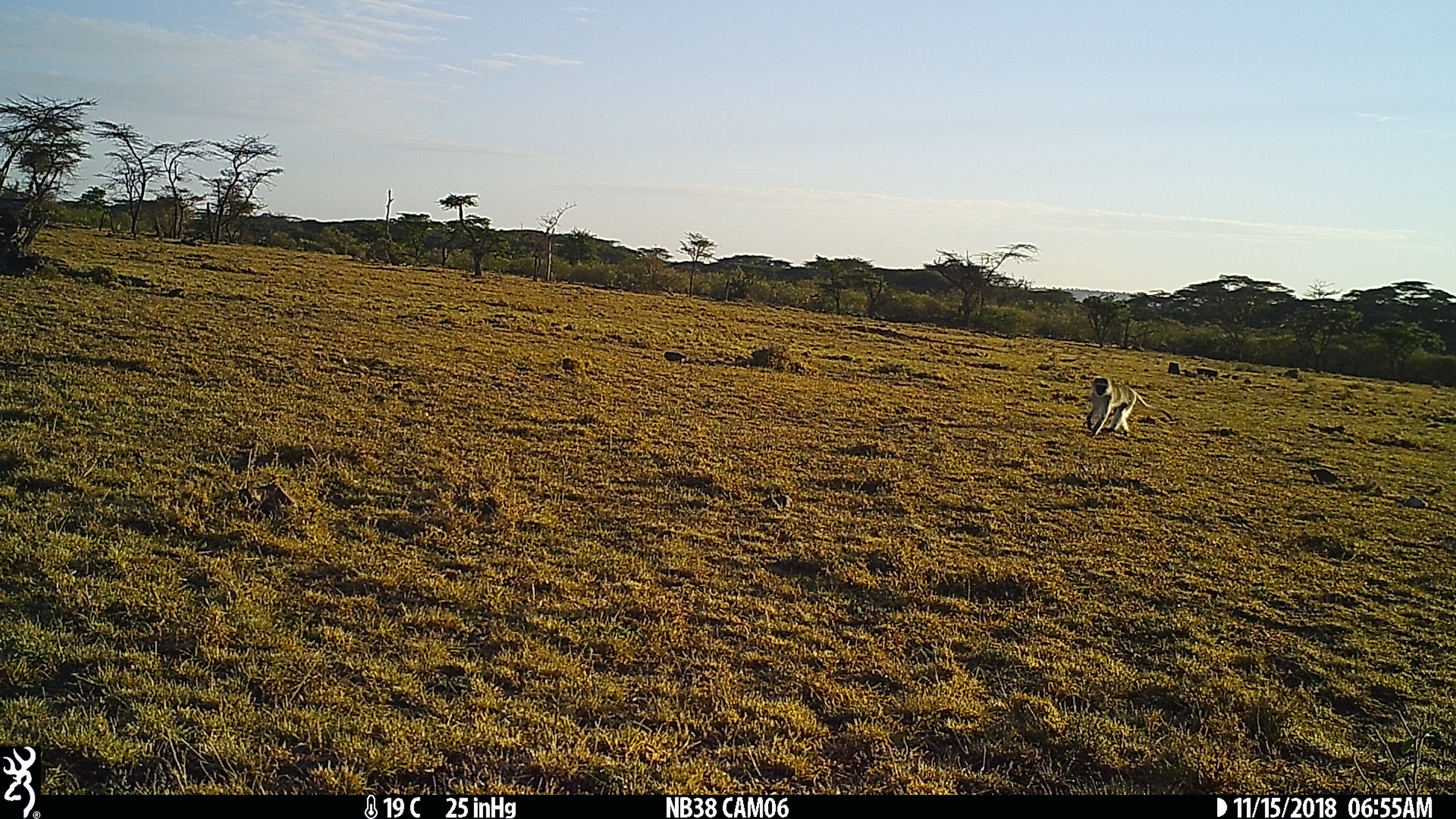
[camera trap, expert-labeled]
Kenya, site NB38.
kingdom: Animalia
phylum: Chordata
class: Mammalia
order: Primates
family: Cercopithecidae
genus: Chlorocebus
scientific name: Chlorocebus pygerythrus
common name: vervet monkey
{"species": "vervet monkey (Chlorocebus pygerythrus)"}